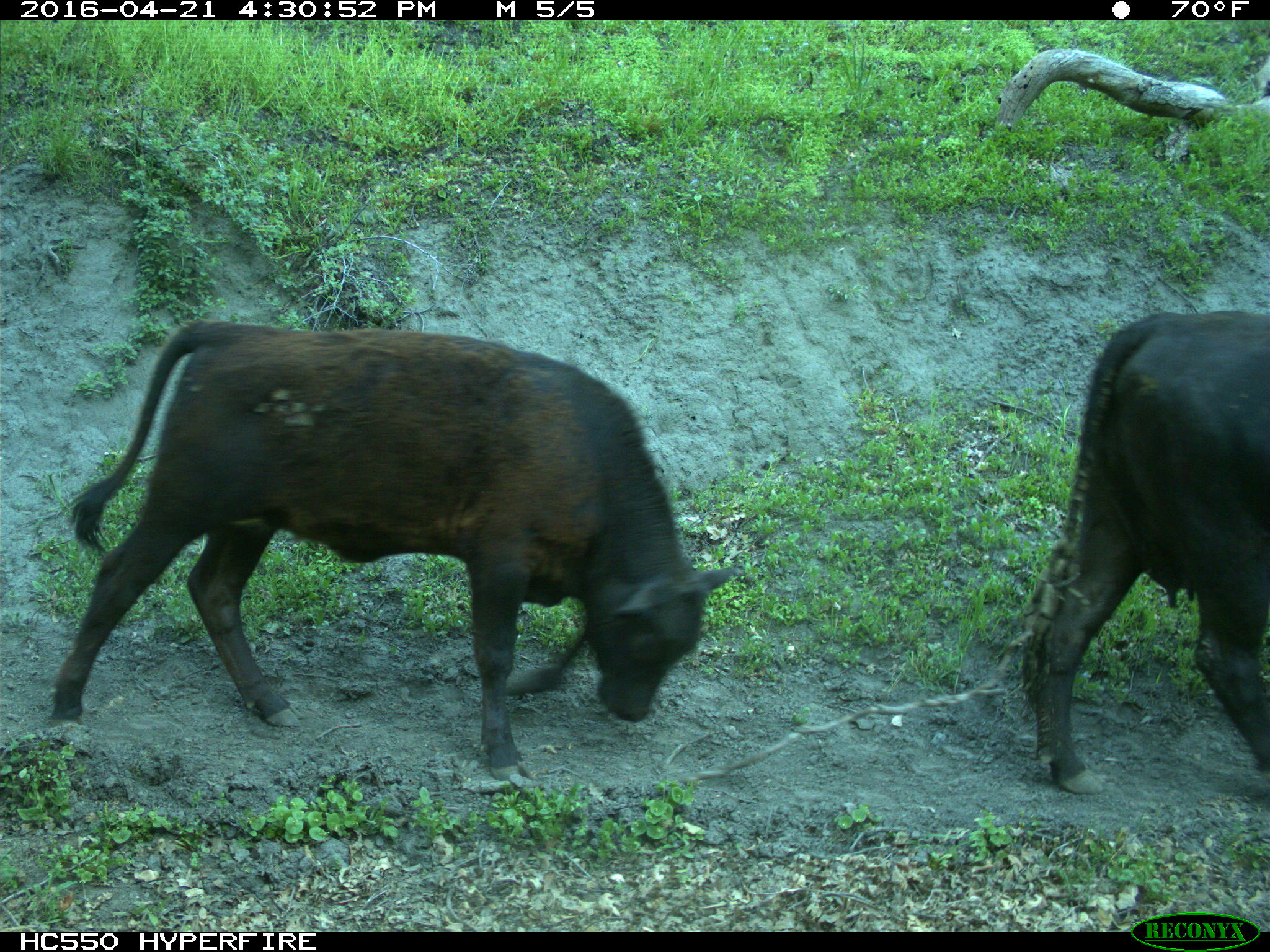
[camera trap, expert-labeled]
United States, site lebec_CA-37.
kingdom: Animalia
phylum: Chordata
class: Mammalia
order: Artiodactyla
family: Bovidae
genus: Bos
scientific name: Bos taurus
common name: domestic cow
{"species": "Bos taurus (domestic cow)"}